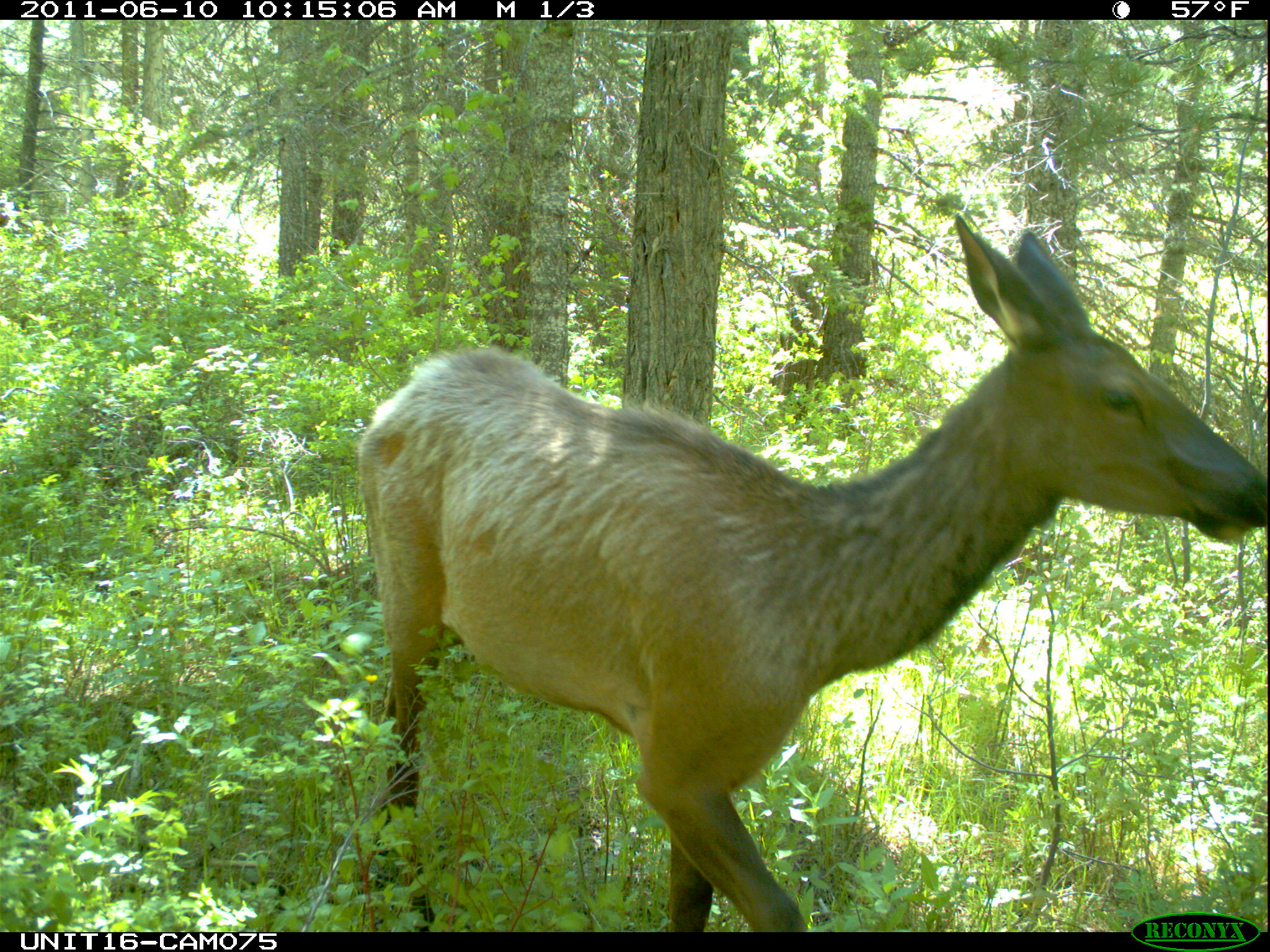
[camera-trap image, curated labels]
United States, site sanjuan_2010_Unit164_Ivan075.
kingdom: Animalia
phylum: Chordata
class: Mammalia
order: Artiodactyla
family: Cervidae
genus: Cervus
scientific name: Cervus elaphus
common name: red deer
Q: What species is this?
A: Cervus elaphus (red deer).